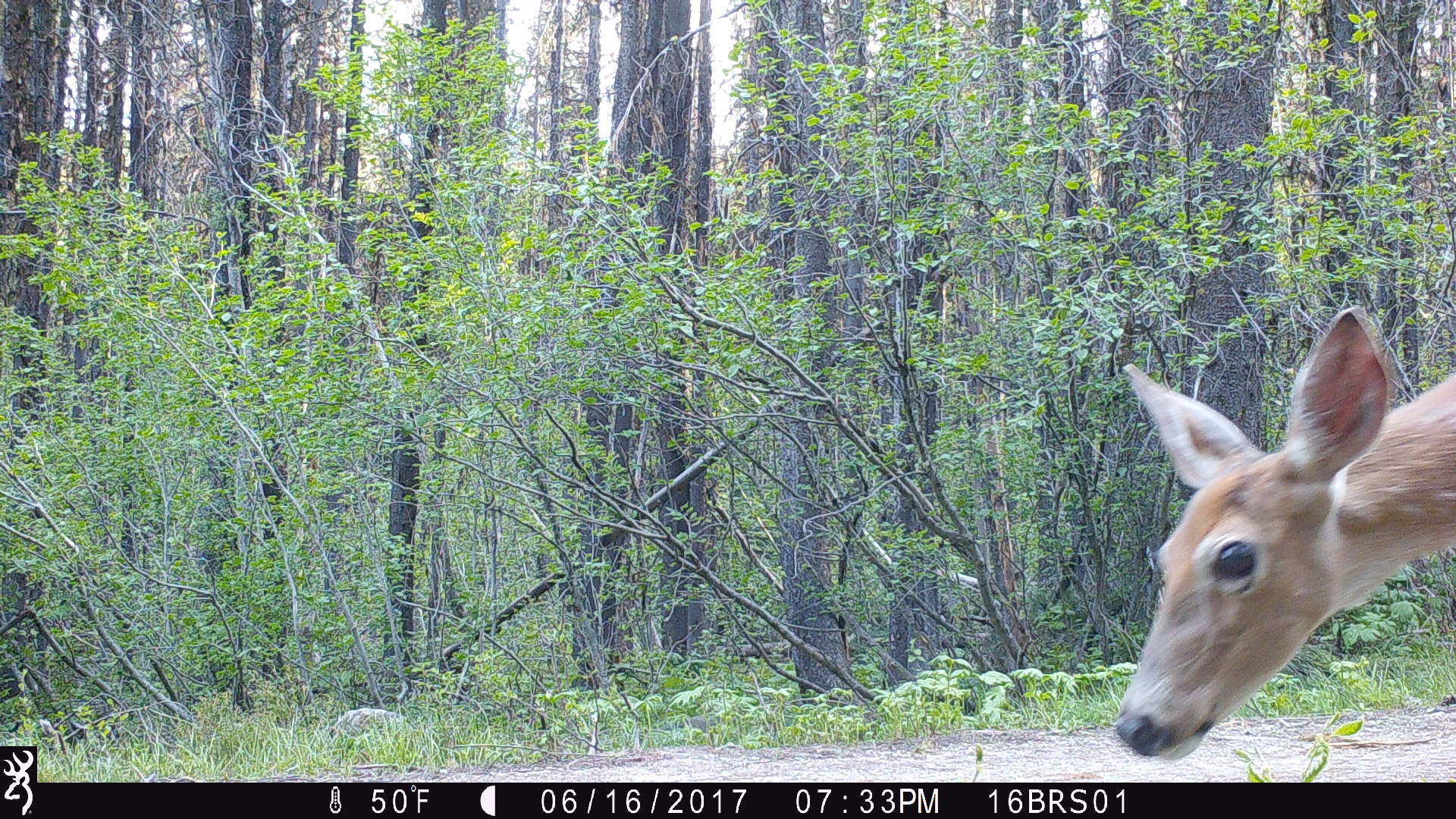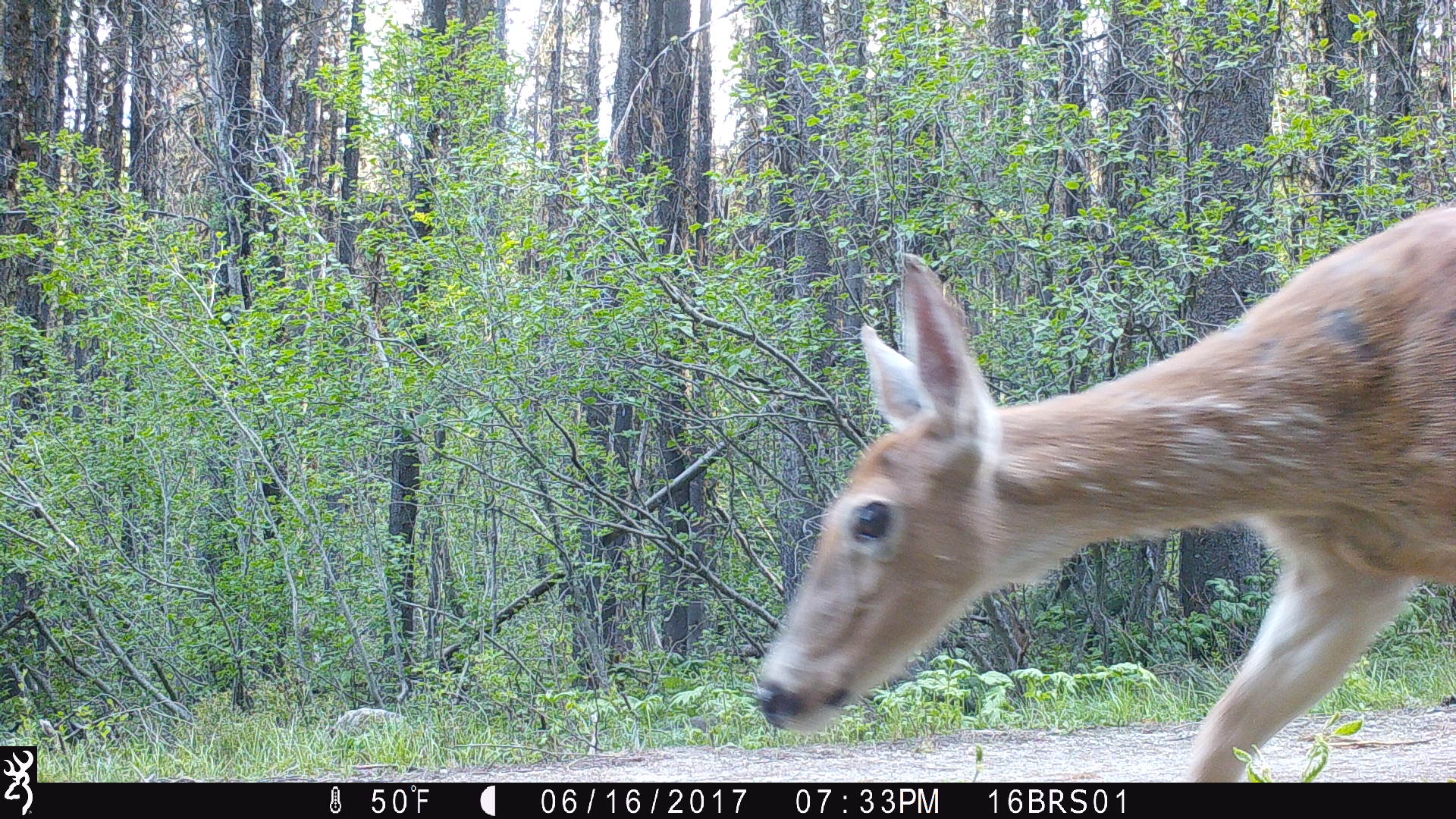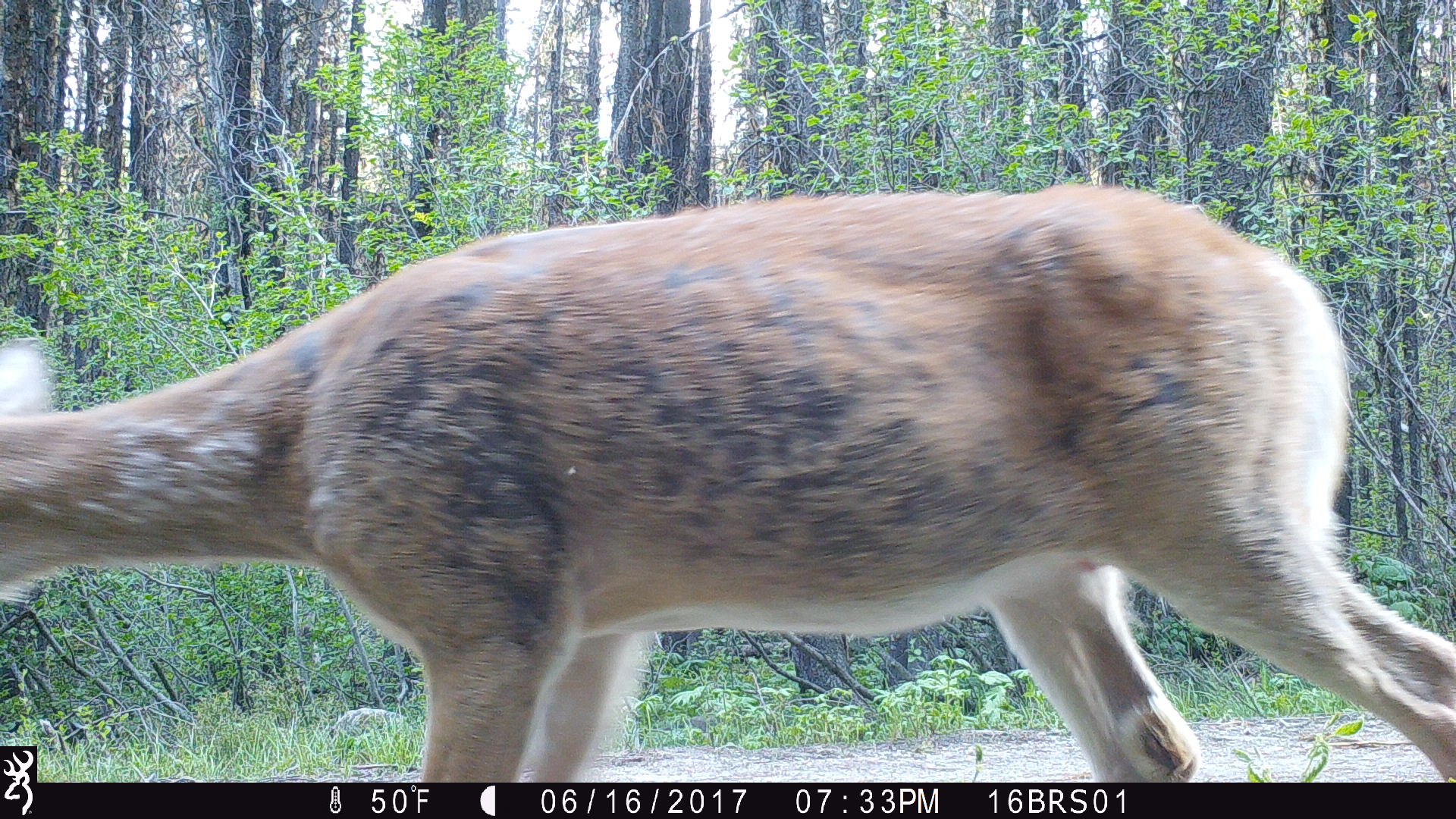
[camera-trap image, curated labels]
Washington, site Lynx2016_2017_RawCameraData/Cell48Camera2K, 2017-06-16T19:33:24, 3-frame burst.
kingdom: Animalia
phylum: Chordata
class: Mammalia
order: Artiodactyla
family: Cervidae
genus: Odocoileus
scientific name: Odocoileus virginianus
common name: white-tailed deer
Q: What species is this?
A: Odocoileus virginianus (white-tailed deer).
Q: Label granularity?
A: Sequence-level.